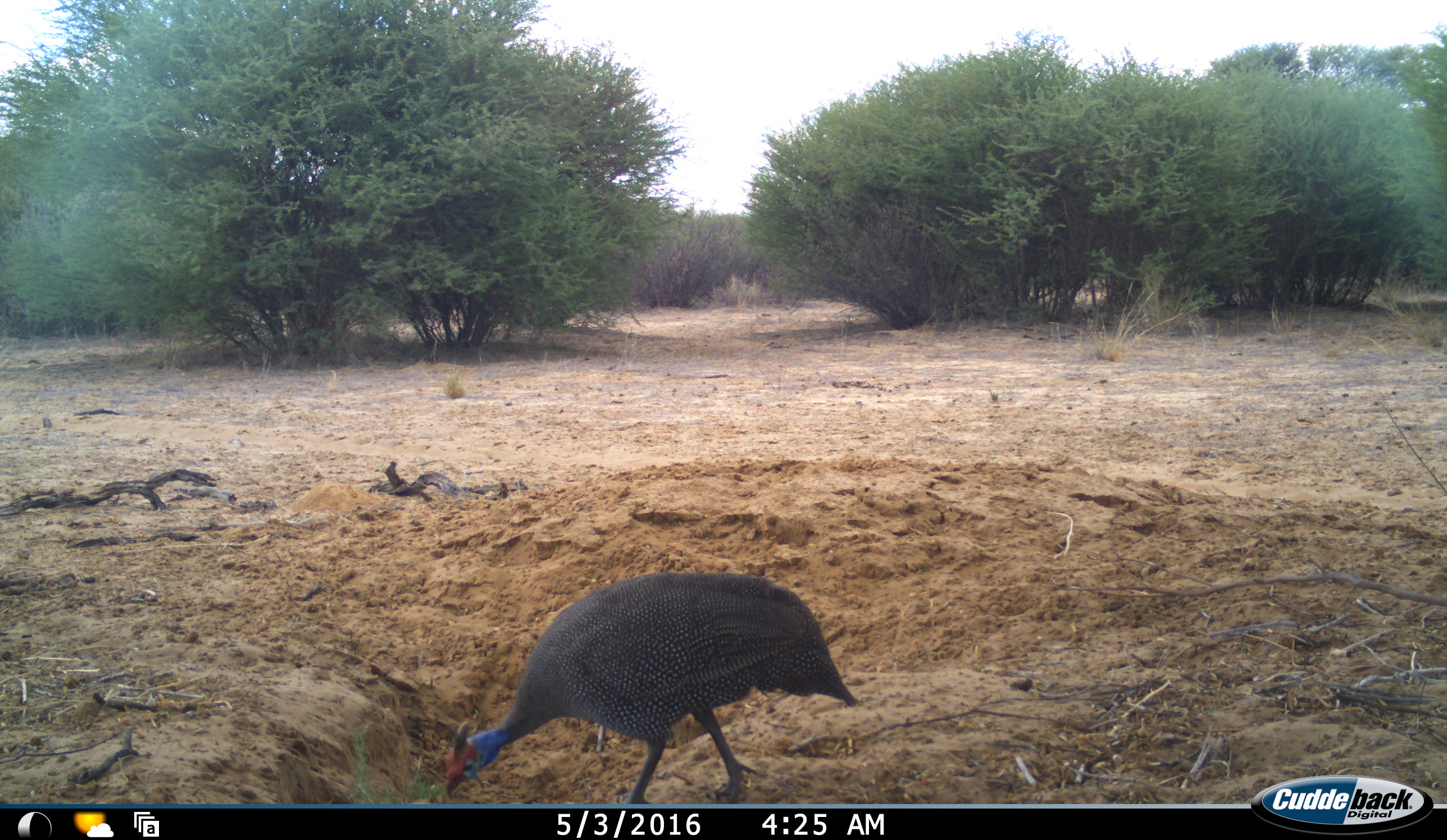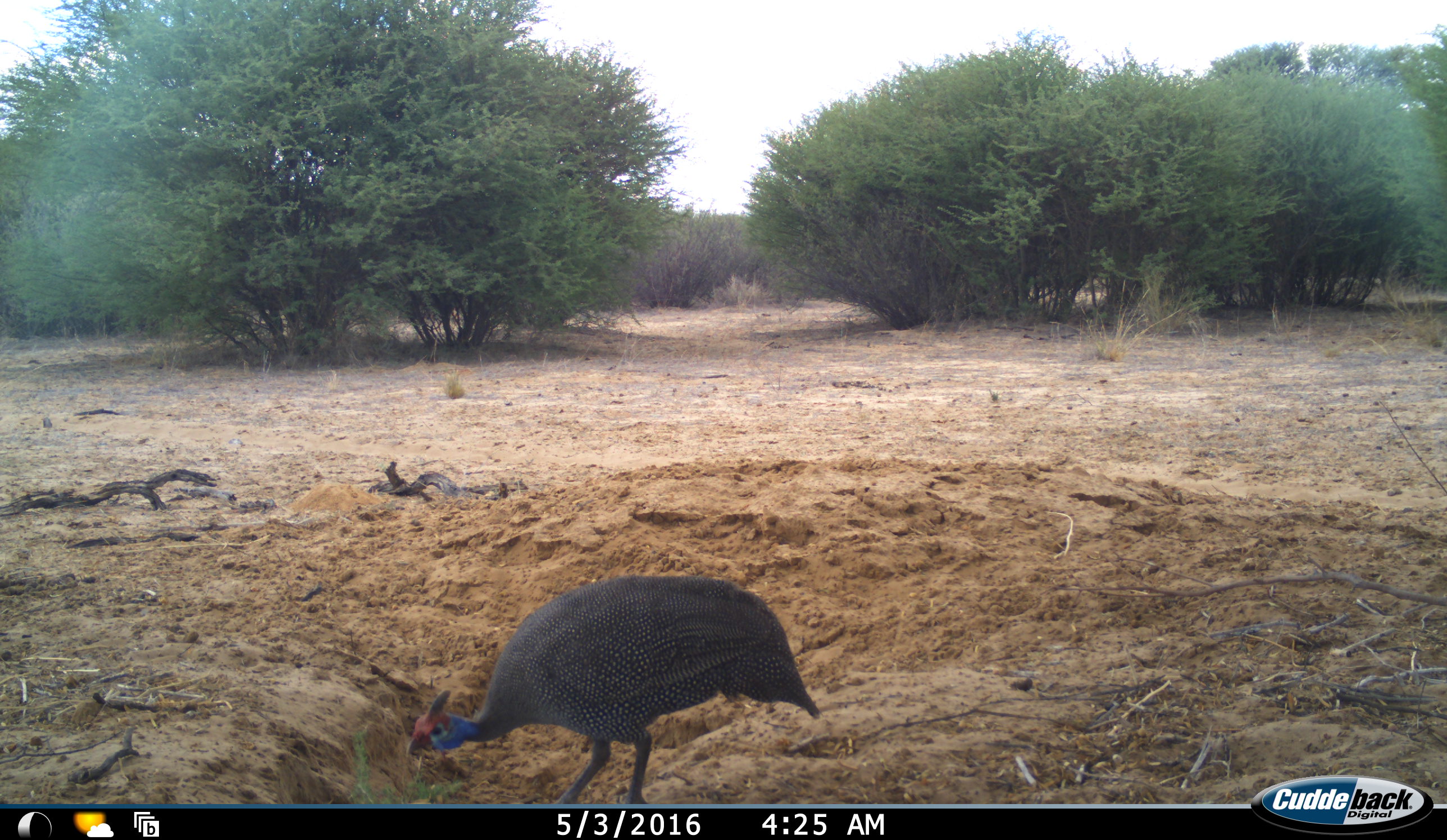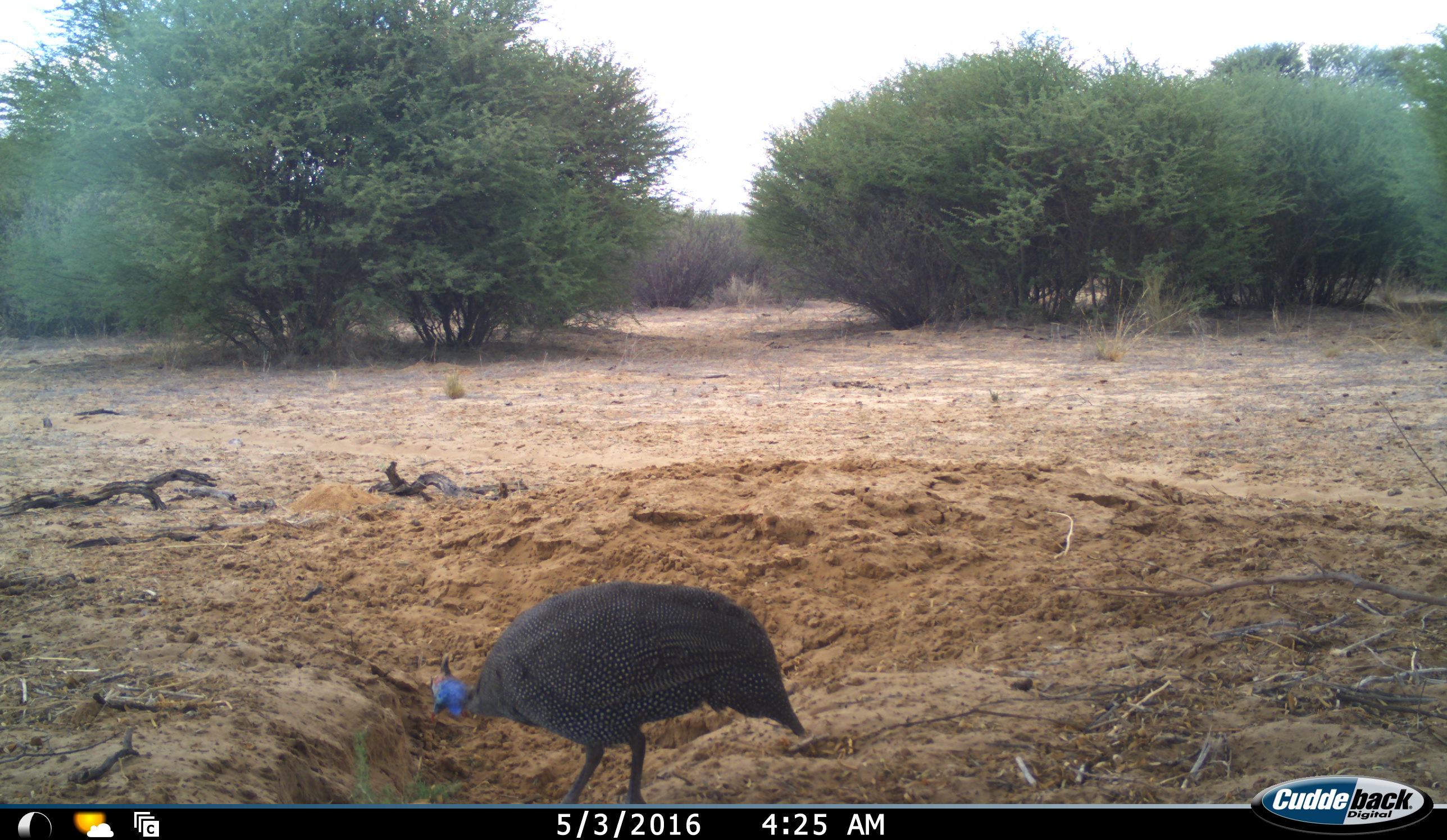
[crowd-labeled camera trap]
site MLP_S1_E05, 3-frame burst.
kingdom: Animalia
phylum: Chordata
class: Aves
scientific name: Aves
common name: bird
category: birdother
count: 1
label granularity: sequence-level